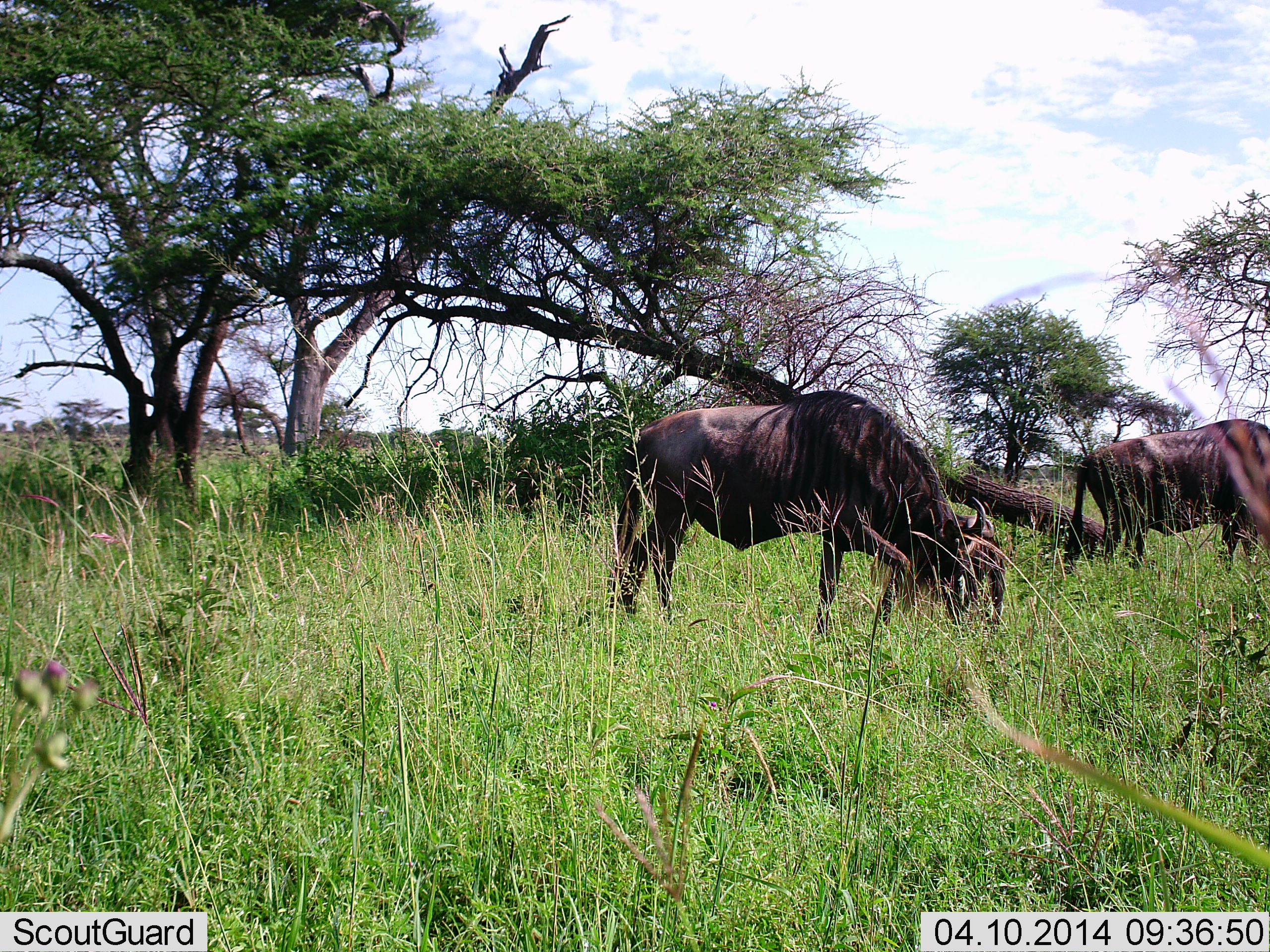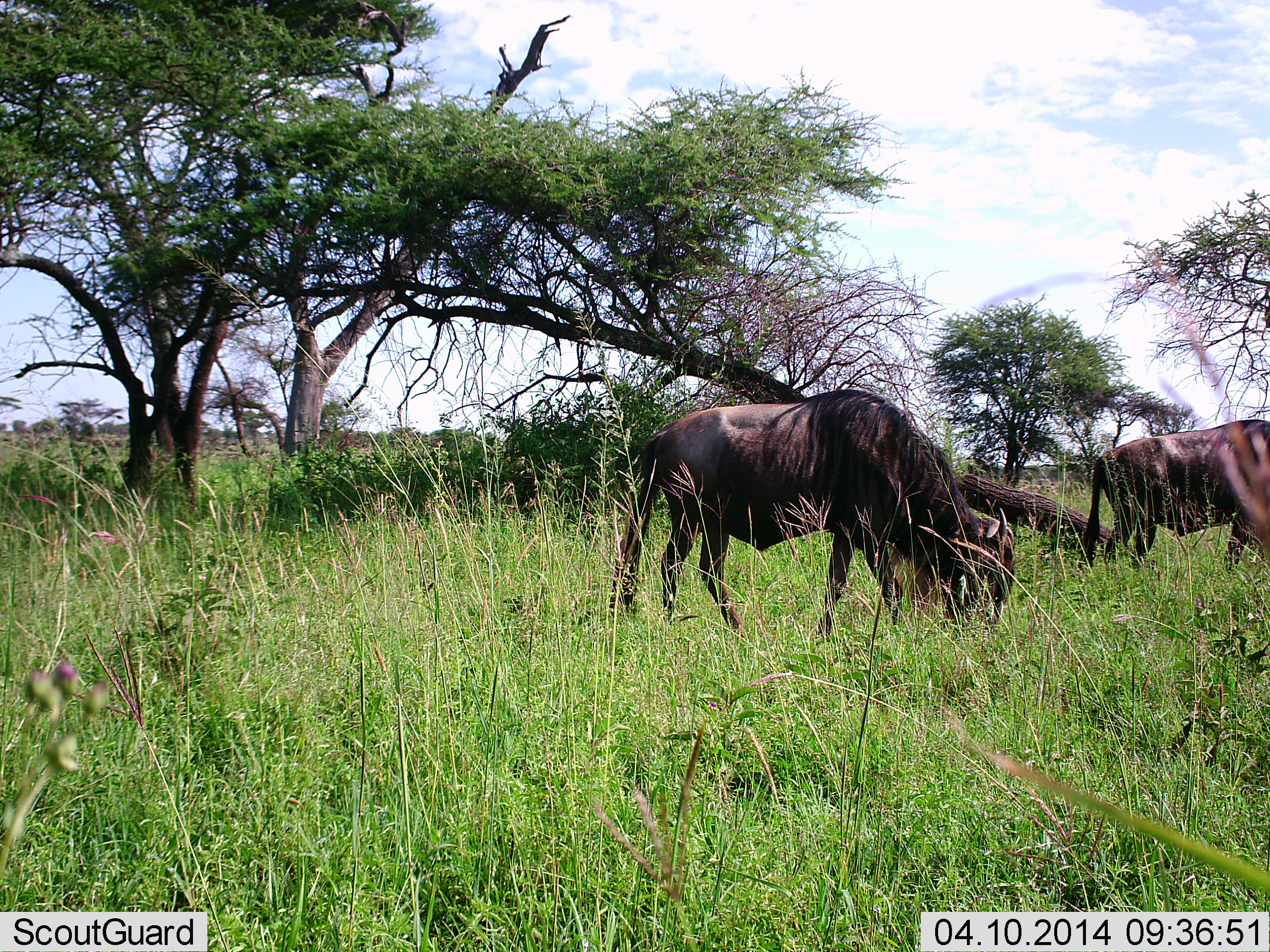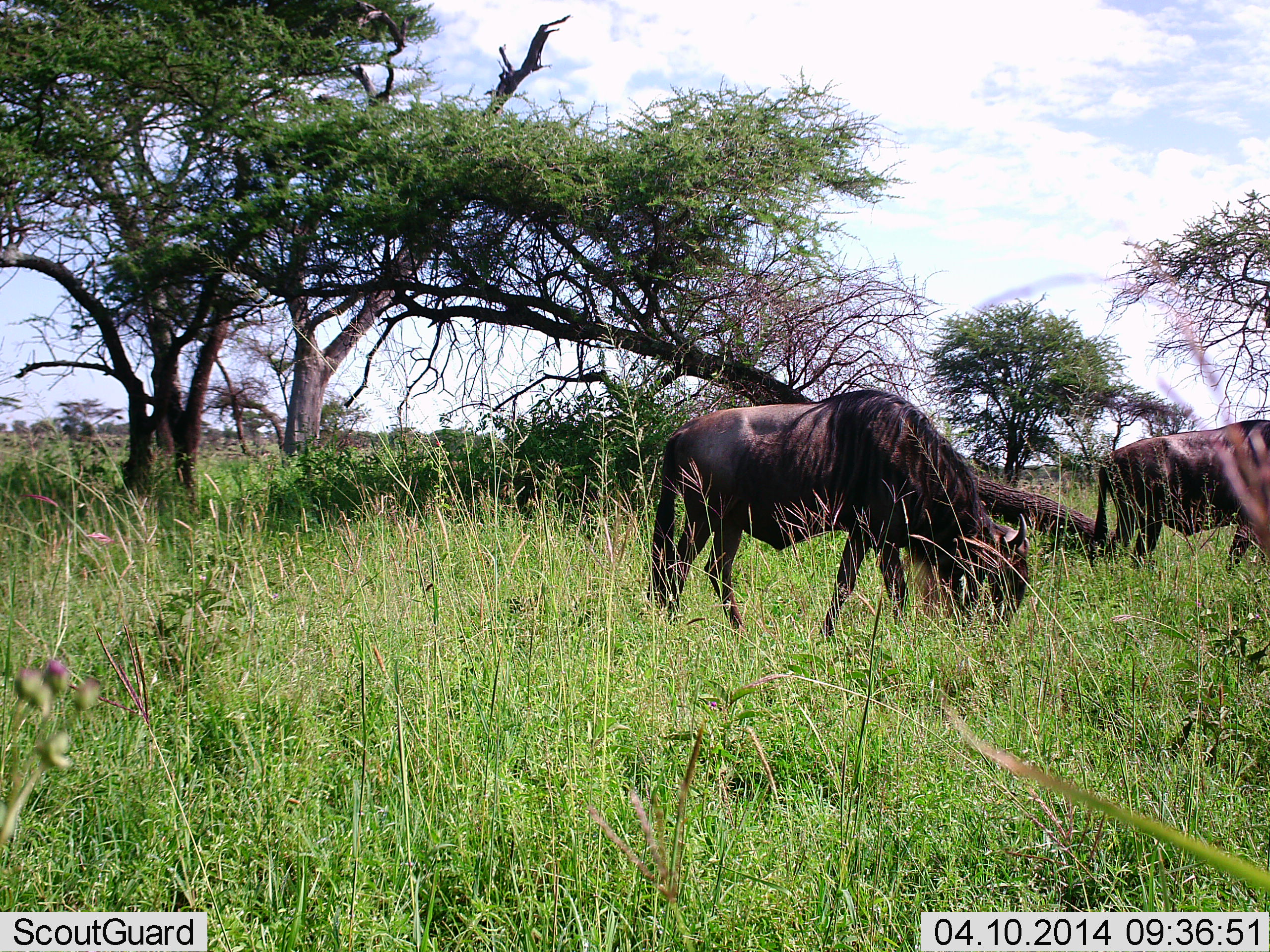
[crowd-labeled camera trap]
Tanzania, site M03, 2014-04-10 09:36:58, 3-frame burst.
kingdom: Animalia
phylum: Chordata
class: Mammalia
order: Artiodactyla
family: Bovidae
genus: Connochaetes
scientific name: Connochaetes taurinus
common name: blue wildebeest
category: wildebeest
Wildebeest (blue wildebeest) (Connochaetes taurinus), count 2. Behavior (volunteer vote fractions): standing 30%, resting 0%, moving 20%, interacting 0%. Young present (vote fraction): 0%. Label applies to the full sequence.